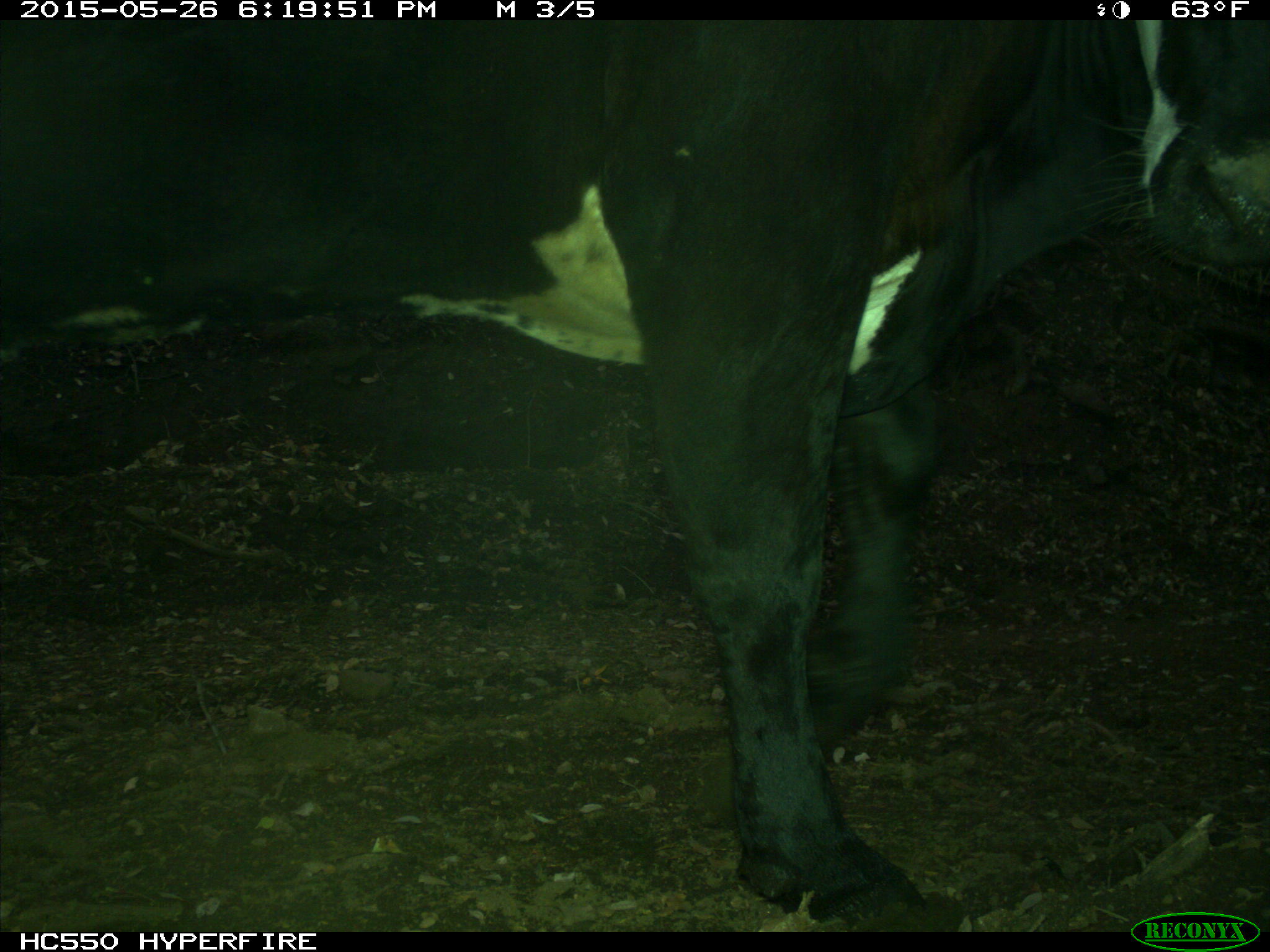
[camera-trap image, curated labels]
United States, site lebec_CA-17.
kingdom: Animalia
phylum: Chordata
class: Mammalia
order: Artiodactyla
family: Bovidae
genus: Bos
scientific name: Bos taurus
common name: domestic cow